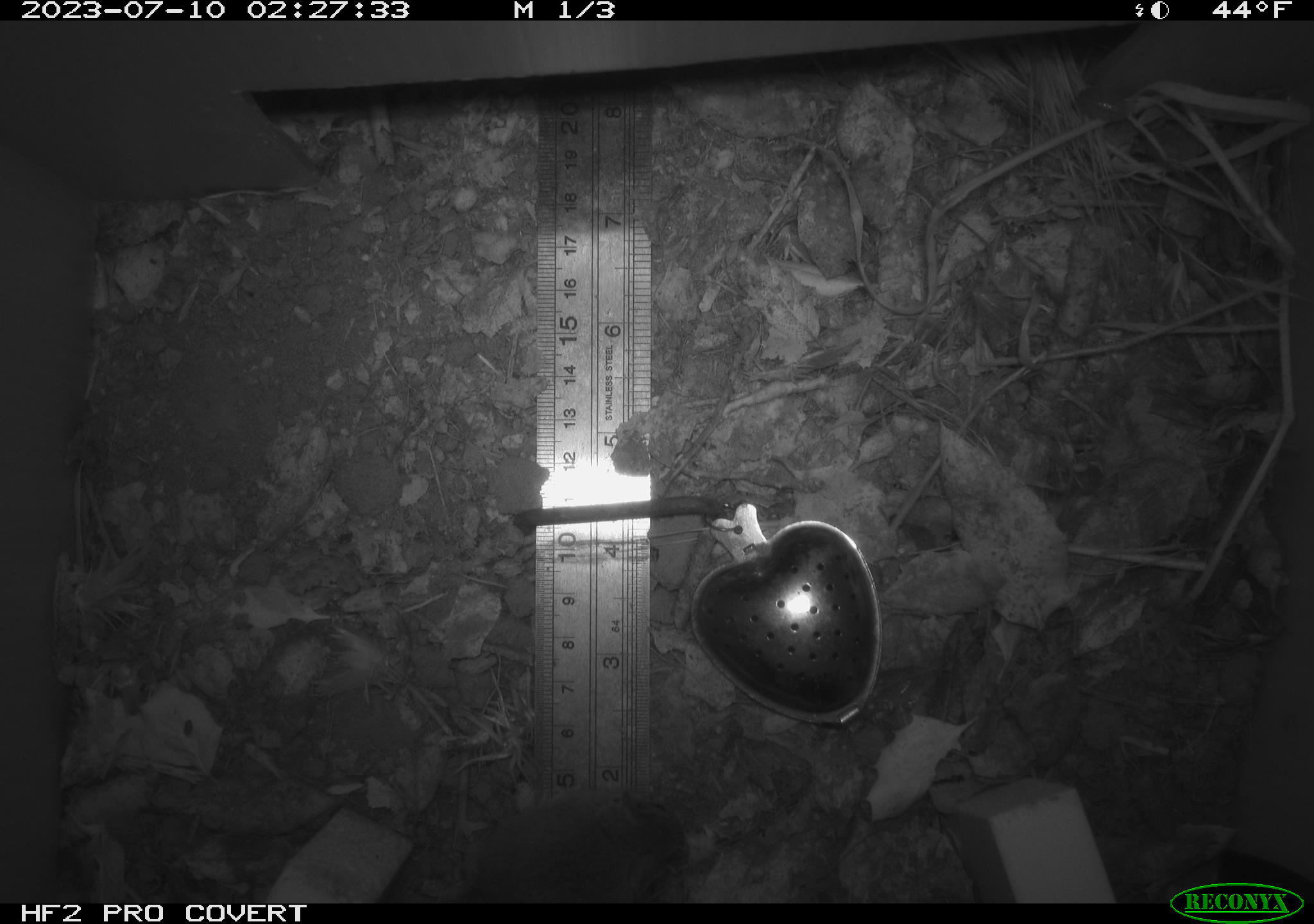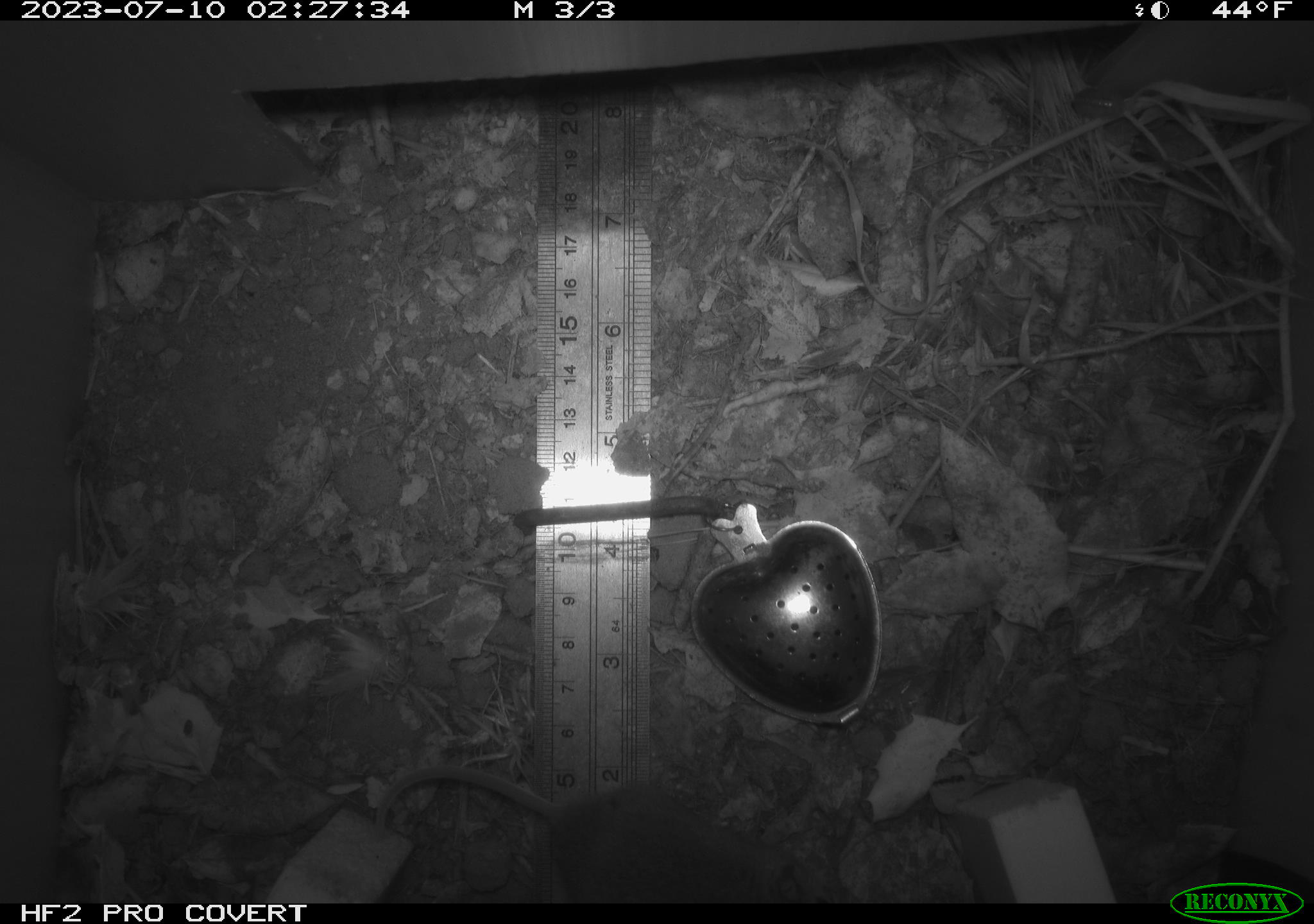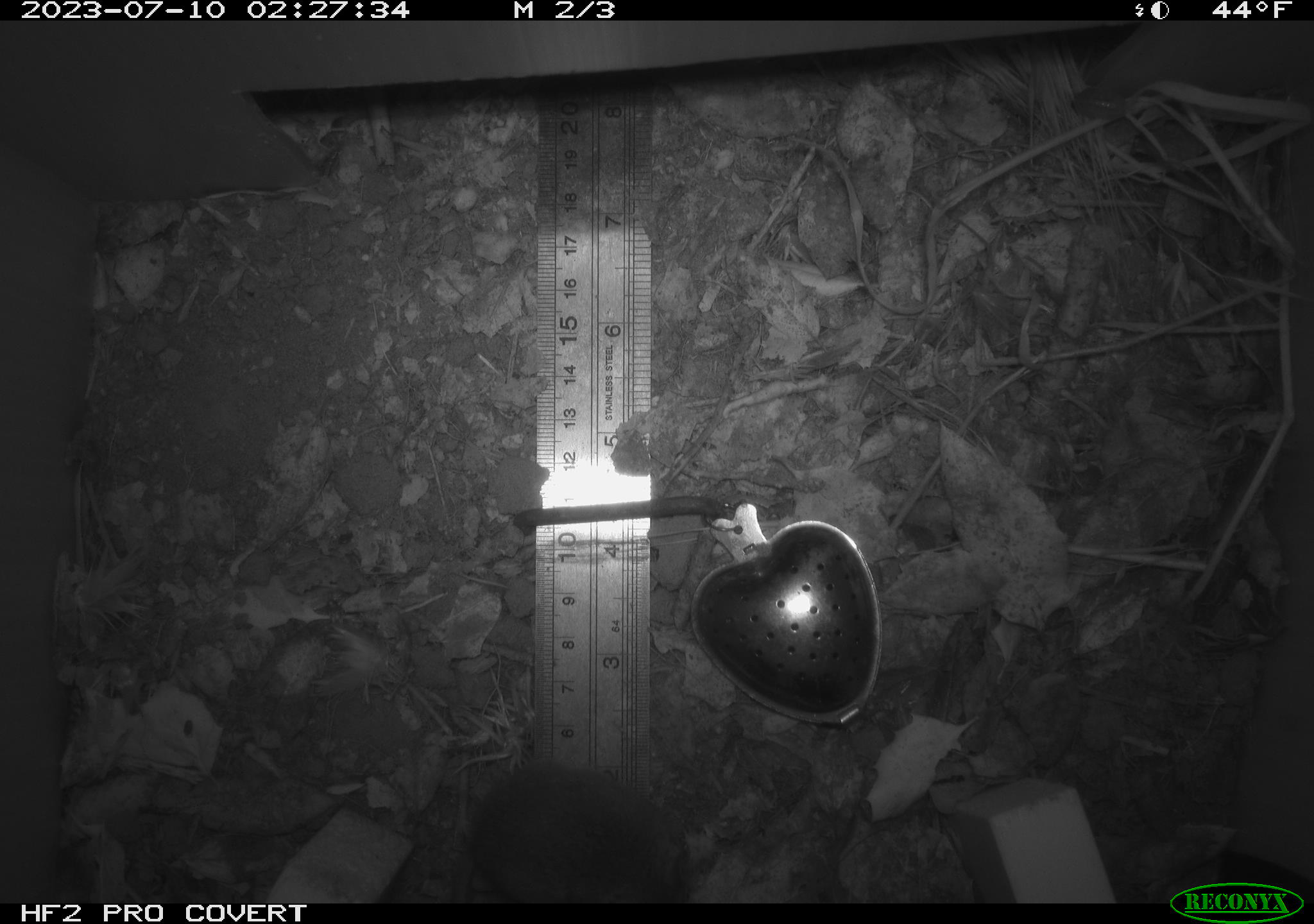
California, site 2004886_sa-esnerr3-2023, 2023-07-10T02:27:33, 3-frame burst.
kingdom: Animalia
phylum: Chordata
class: Mammalia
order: Rodentia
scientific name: Rodentia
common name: mouse species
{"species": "mouse species (Rodentia)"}